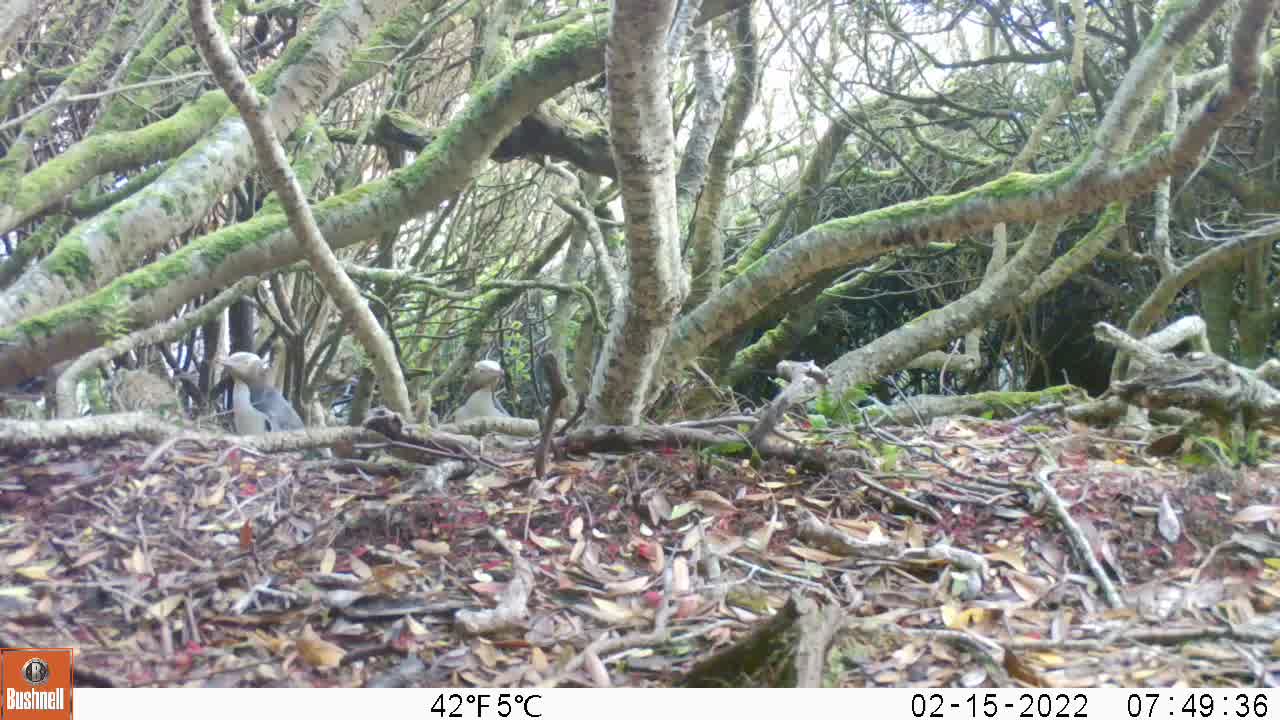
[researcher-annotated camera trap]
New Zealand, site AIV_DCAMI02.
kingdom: Animalia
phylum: Chordata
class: Aves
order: Sphenisciformes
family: Spheniscidae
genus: Megadyptes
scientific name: Megadyptes antipodes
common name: yellow-eyed penguin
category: yellow eyed penguin